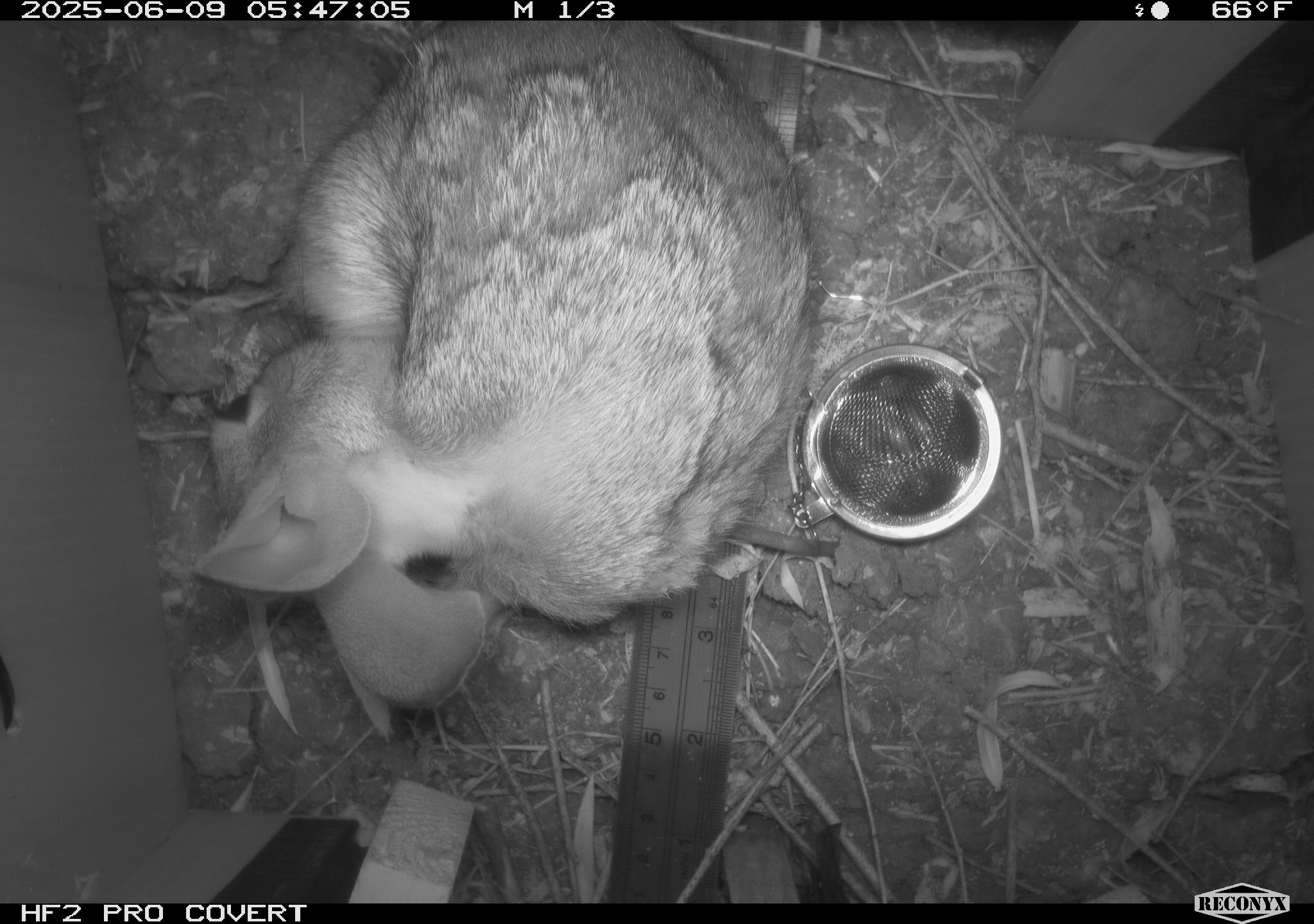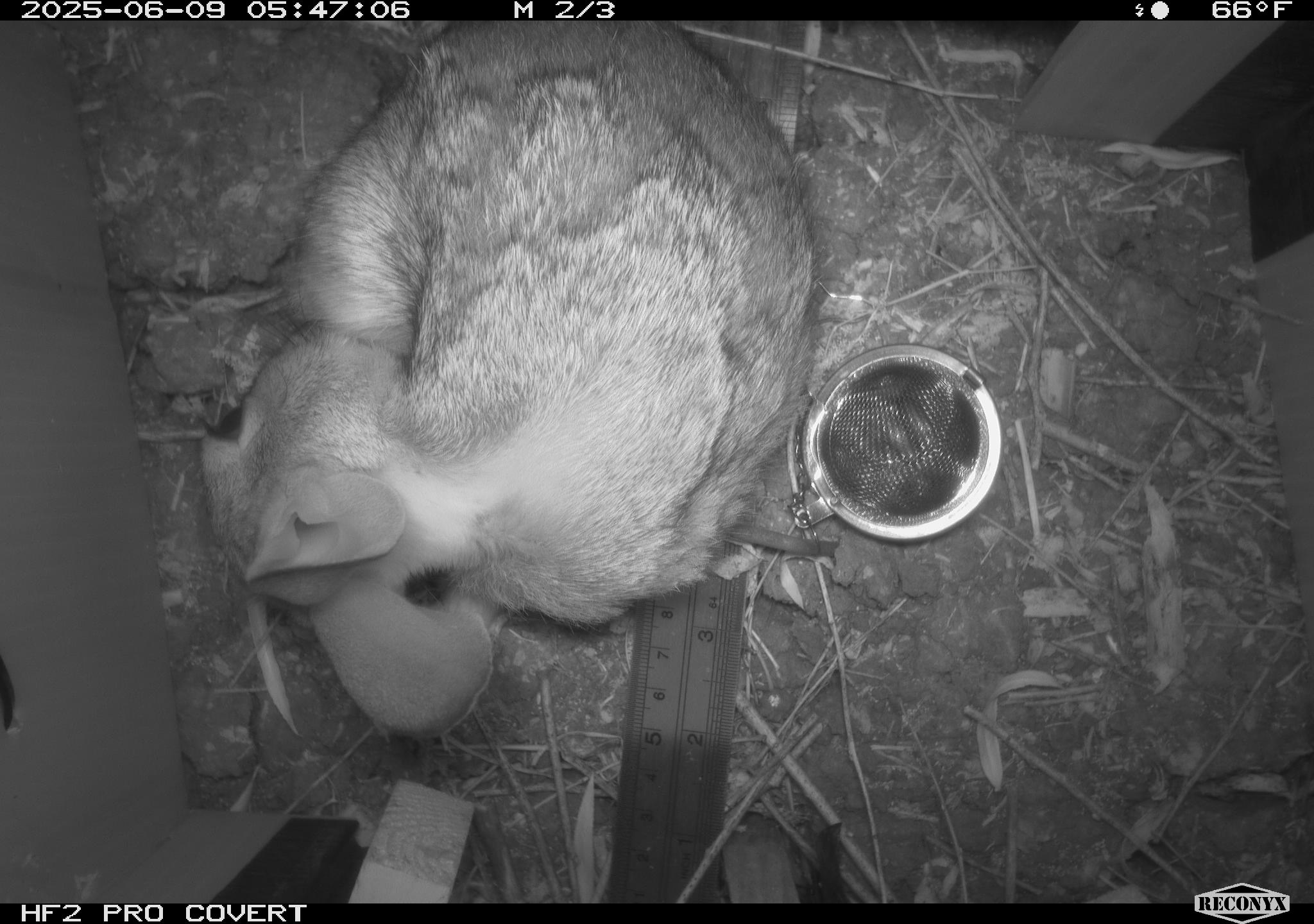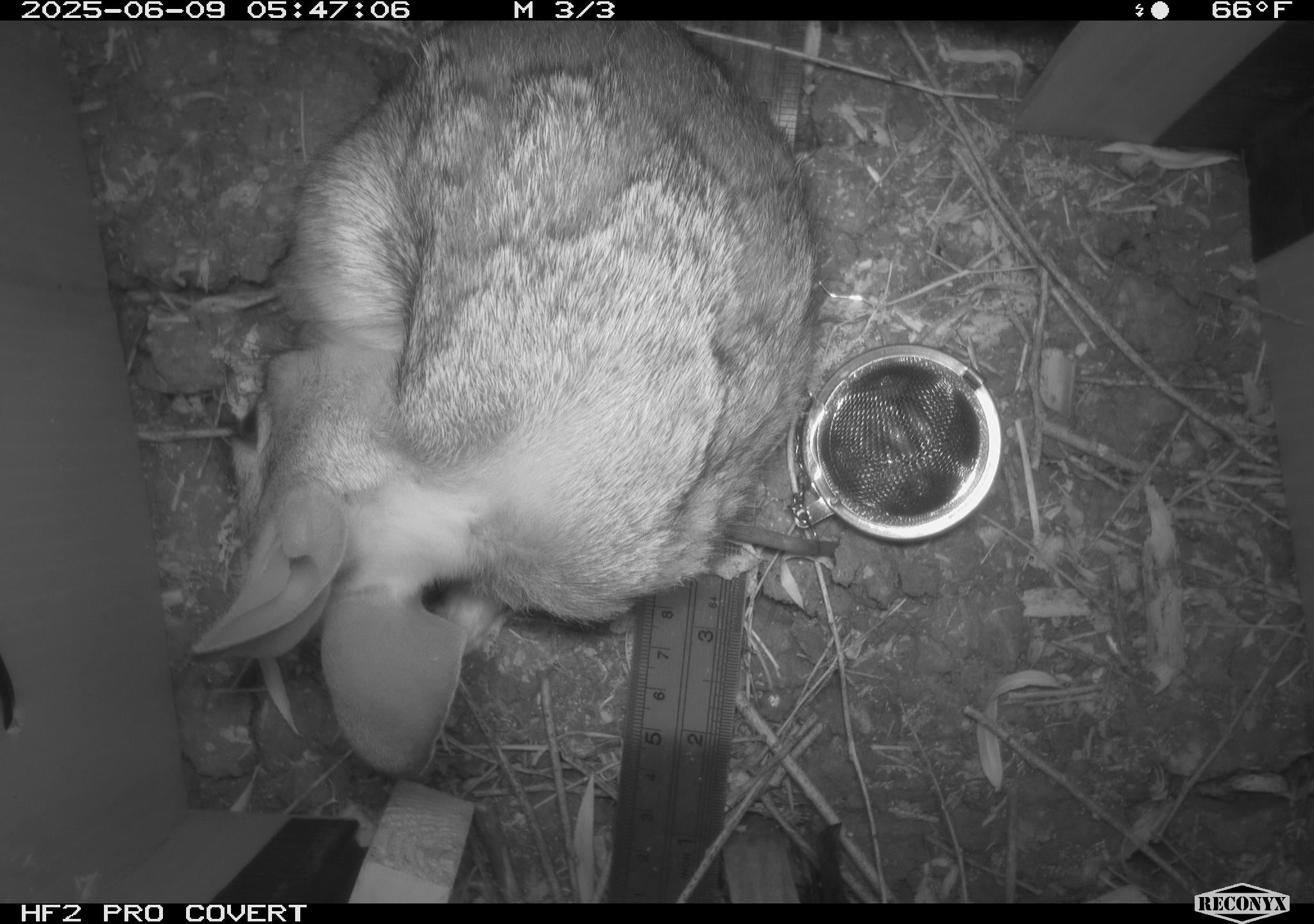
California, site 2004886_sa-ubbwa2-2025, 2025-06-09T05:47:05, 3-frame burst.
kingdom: Animalia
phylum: Chordata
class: Mammalia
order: Lagomorpha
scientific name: Lagomorpha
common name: hares, rabbits, and pikas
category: lagomorpha order